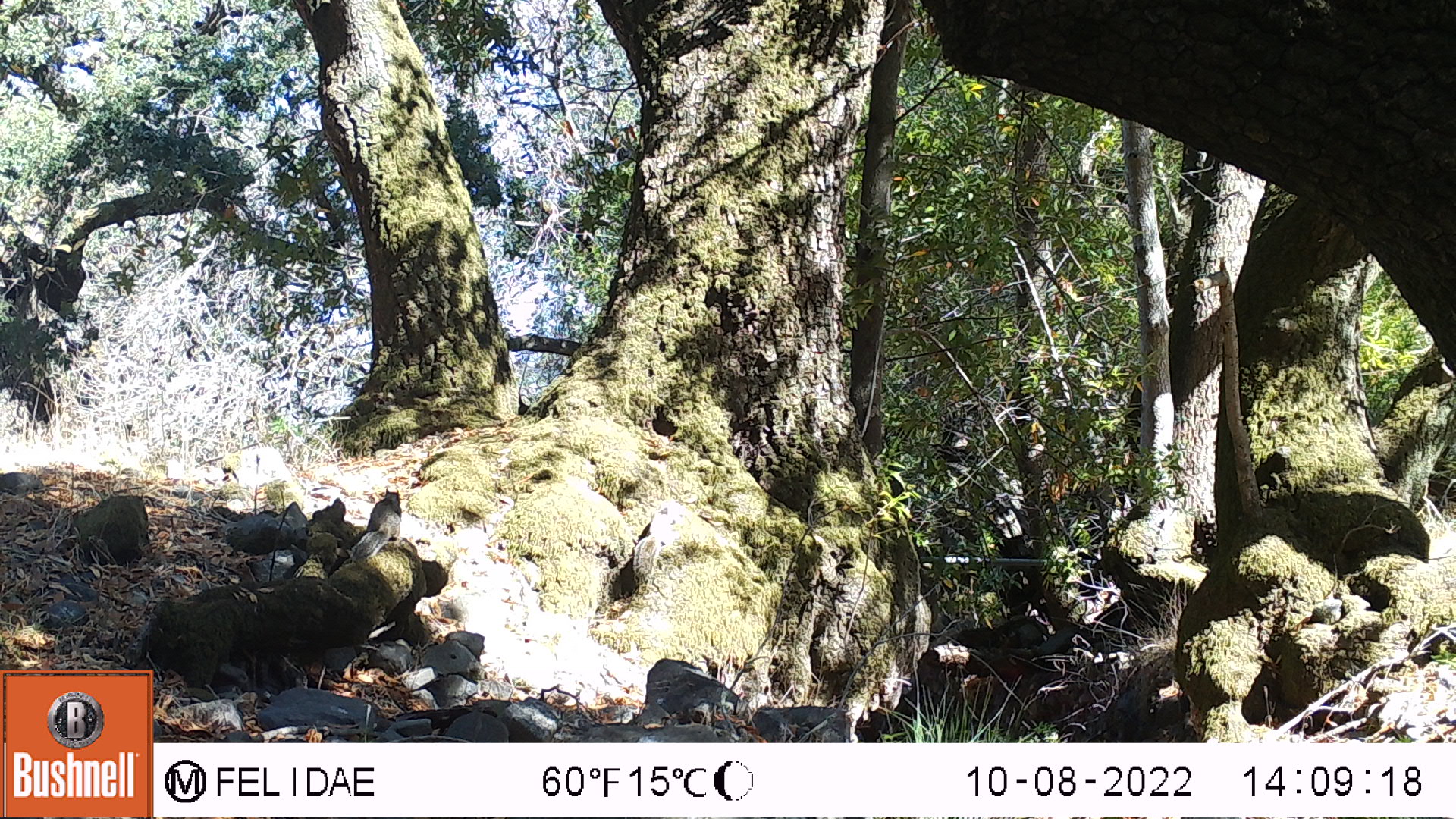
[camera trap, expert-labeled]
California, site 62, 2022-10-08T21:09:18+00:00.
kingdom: Animalia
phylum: Chordata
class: Mammalia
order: Rodentia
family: Sciuridae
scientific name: Sciuridae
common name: squirrel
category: unknown squirrel